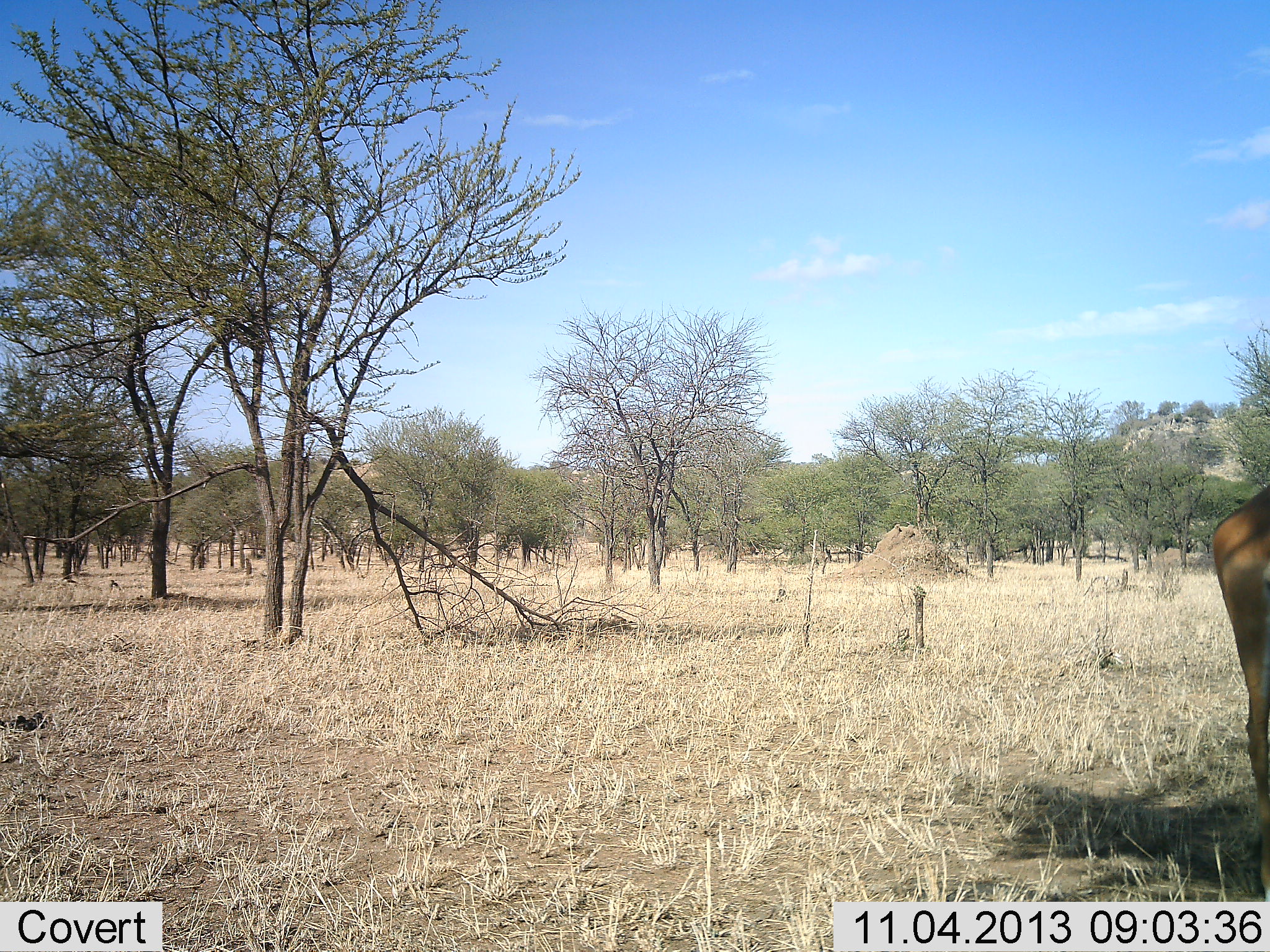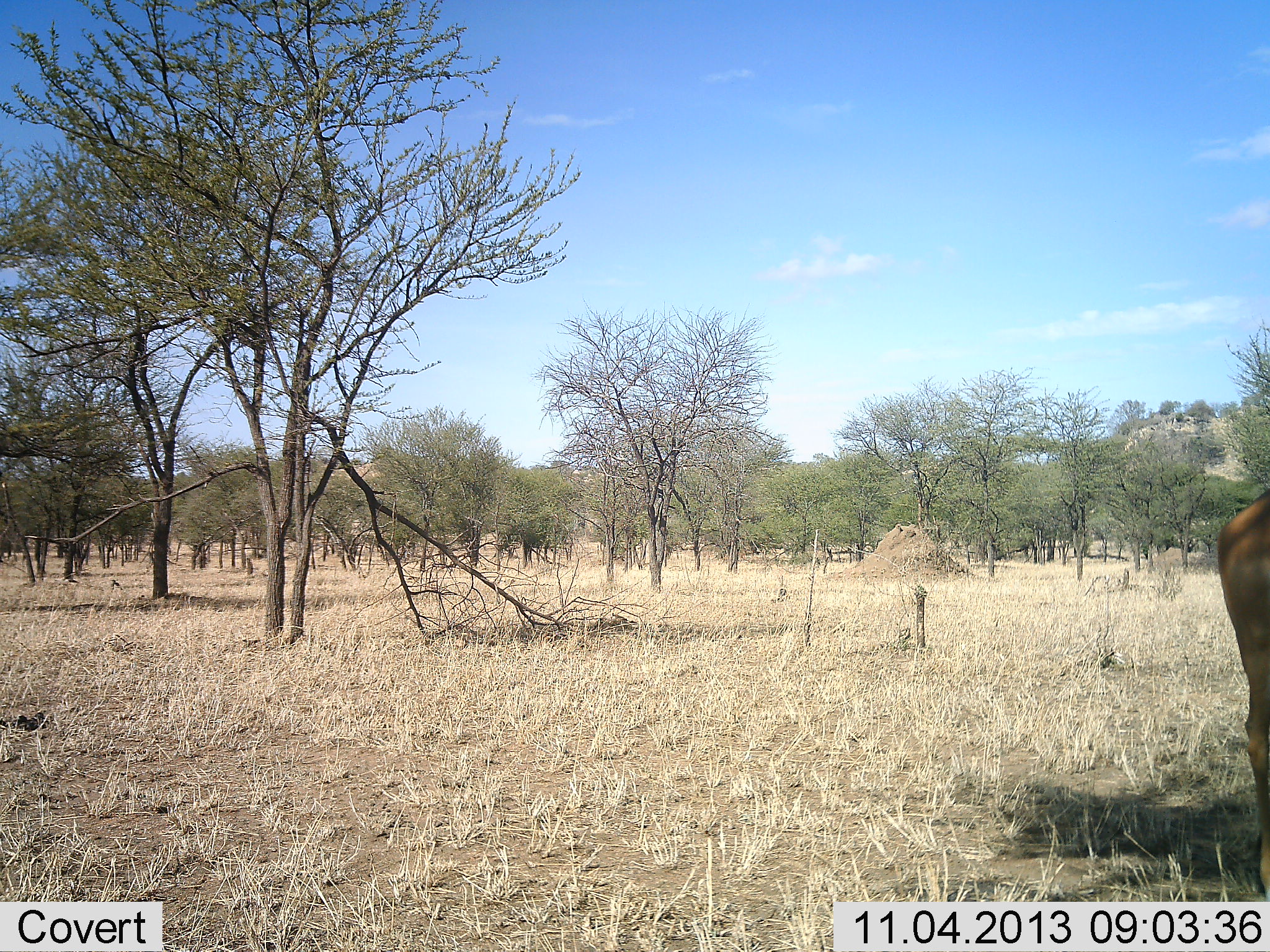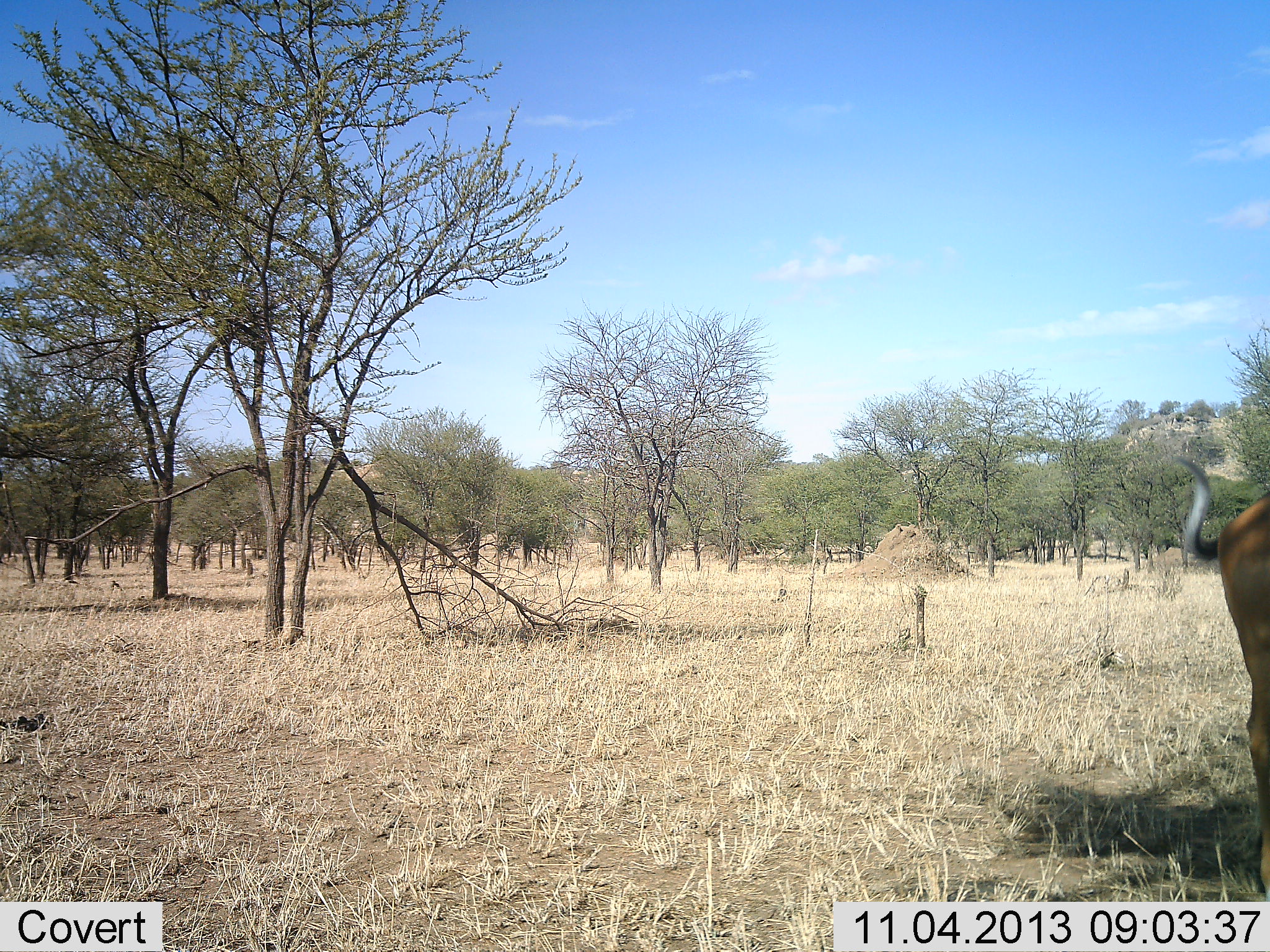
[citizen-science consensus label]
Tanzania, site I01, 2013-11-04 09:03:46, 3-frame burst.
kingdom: Animalia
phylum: Chordata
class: Mammalia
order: Artiodactyla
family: Bovidae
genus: Aepyceros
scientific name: Aepyceros melampus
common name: impala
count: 1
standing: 86%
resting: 14%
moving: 14%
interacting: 0%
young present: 0%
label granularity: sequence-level